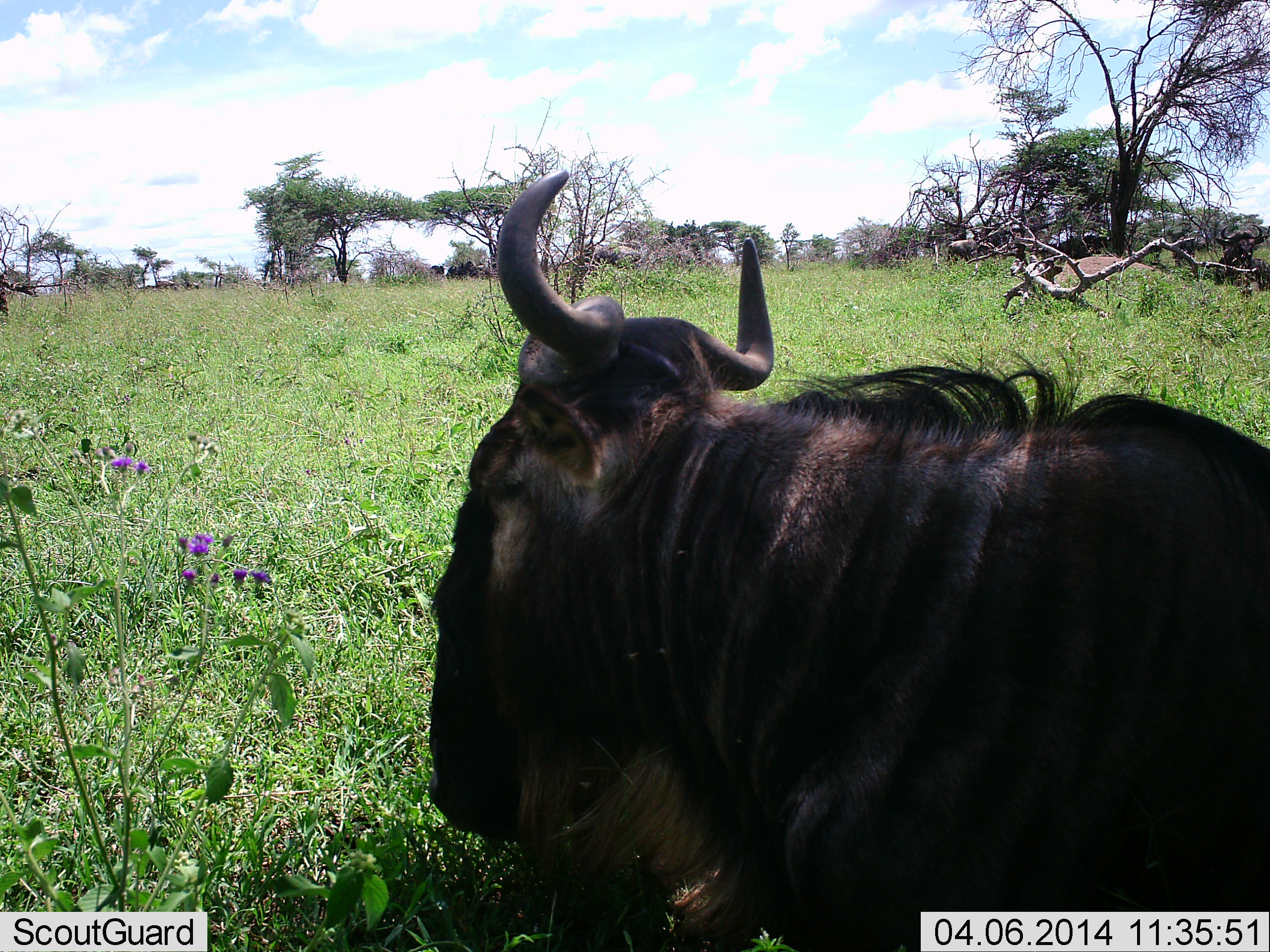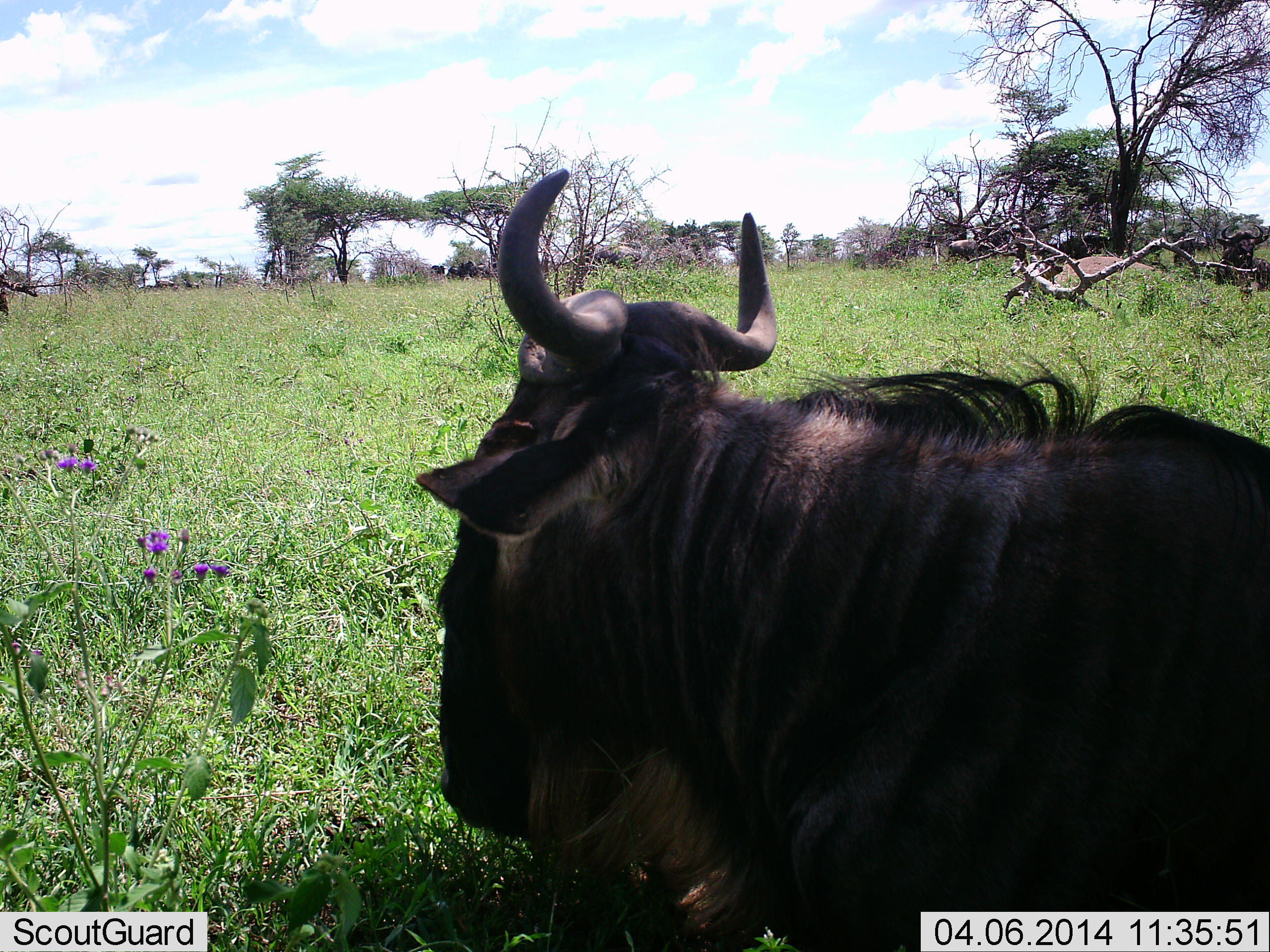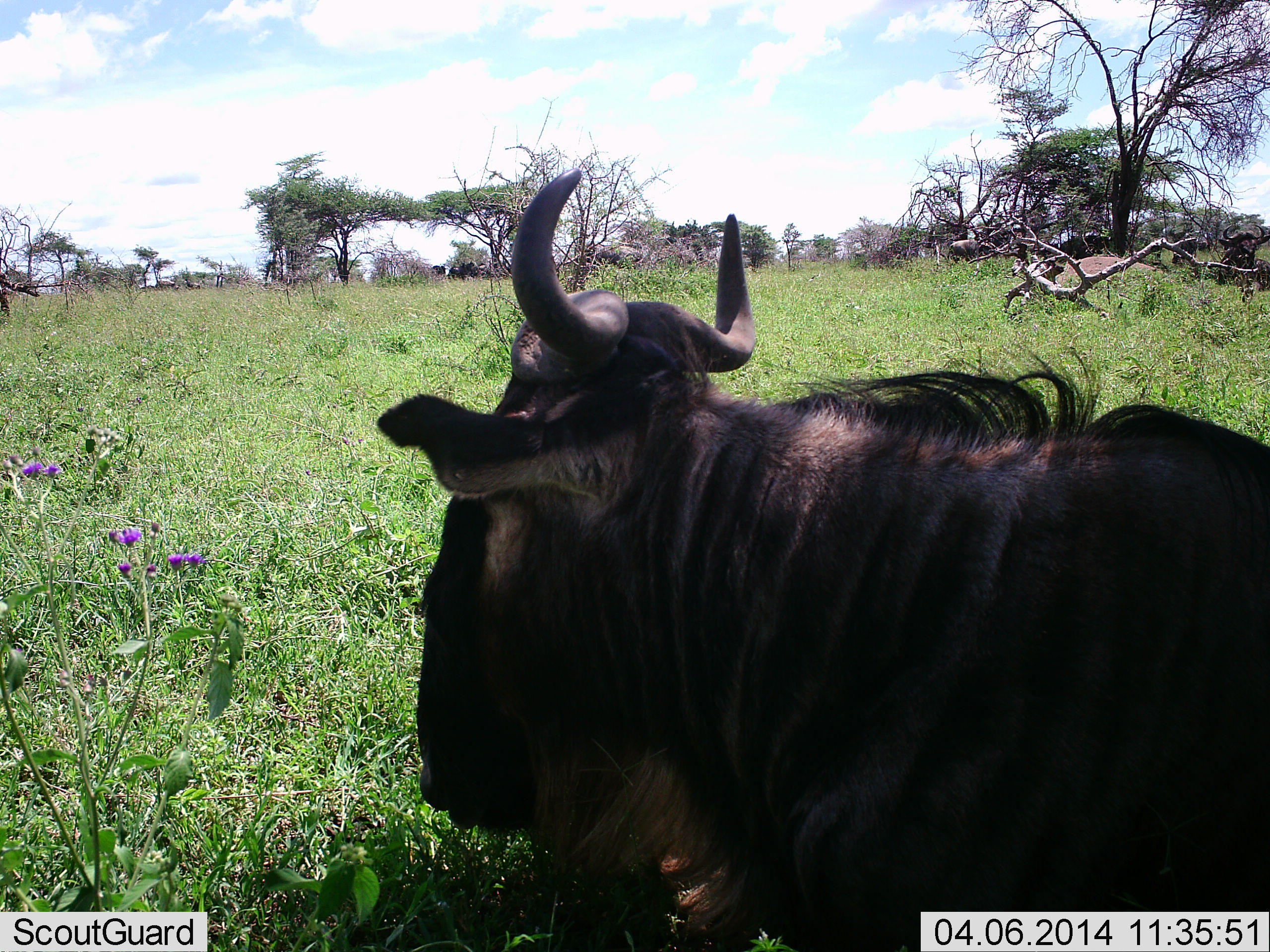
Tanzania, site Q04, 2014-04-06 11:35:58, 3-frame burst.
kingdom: Animalia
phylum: Chordata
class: Mammalia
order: Artiodactyla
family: Bovidae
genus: Connochaetes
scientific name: Connochaetes taurinus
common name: blue wildebeest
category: wildebeest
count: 1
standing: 20%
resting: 100%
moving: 0%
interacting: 0%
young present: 0%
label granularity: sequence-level